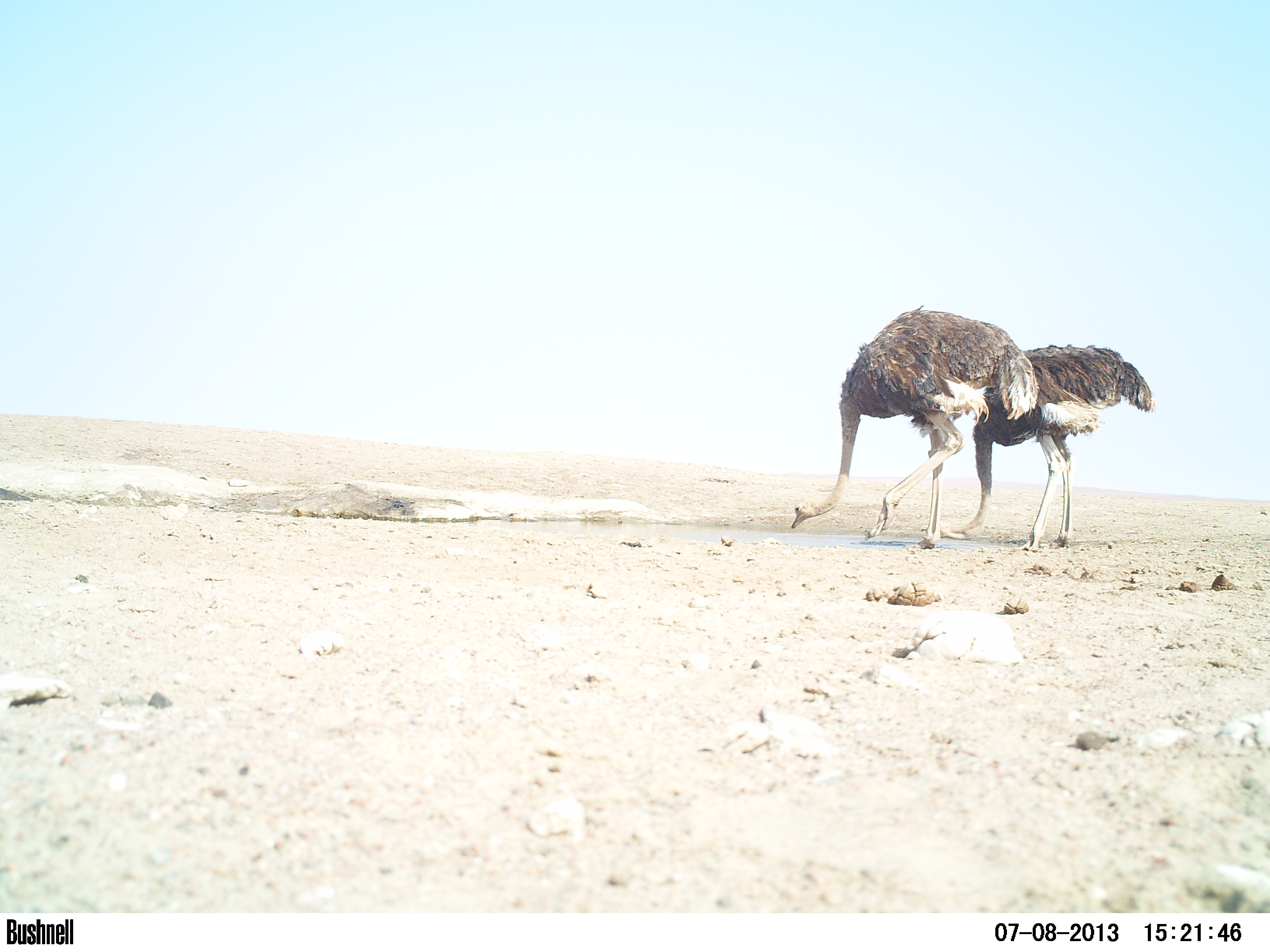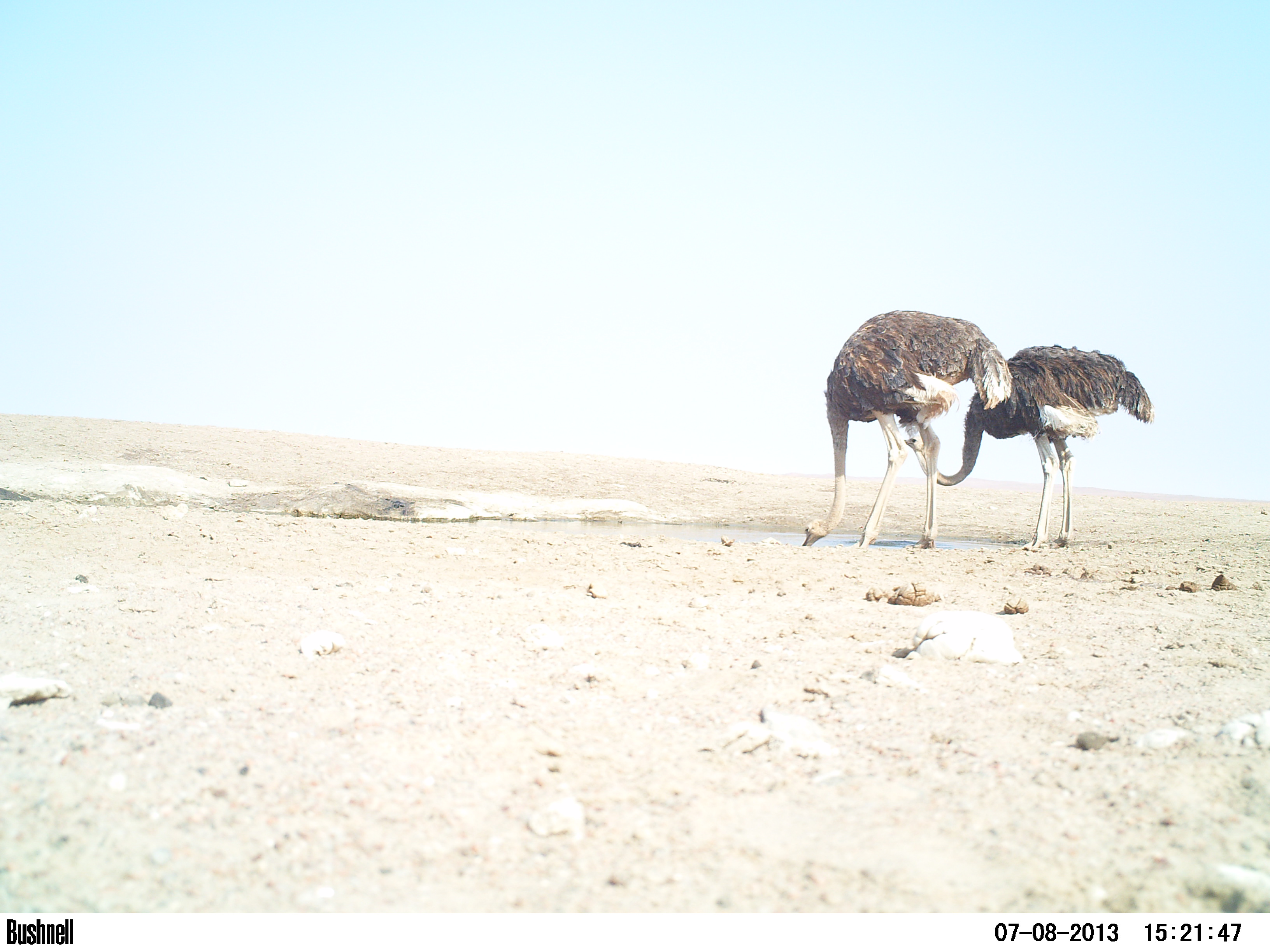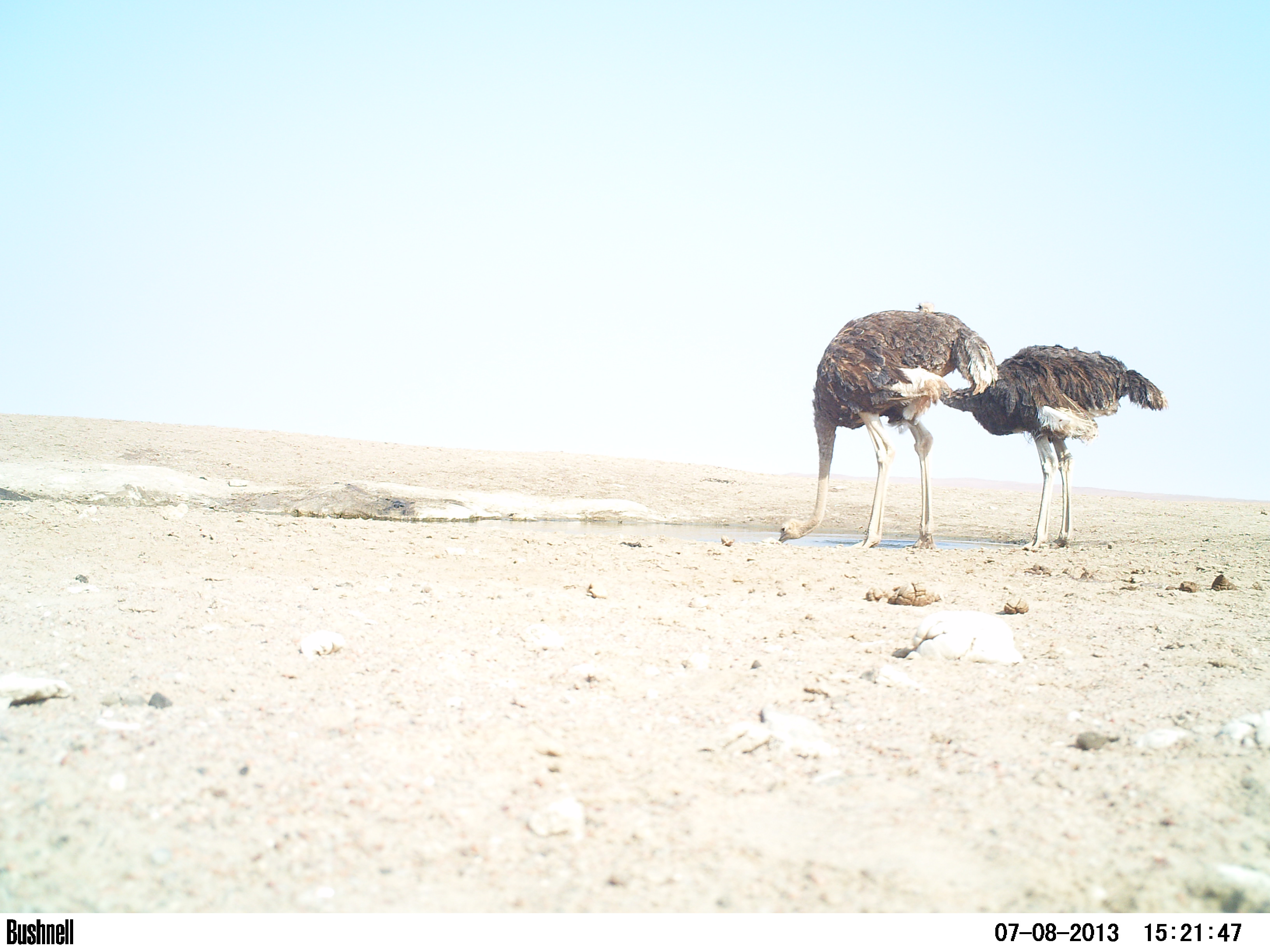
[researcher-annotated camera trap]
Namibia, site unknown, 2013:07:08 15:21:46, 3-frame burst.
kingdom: Animalia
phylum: Chordata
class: Aves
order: Struthioniformes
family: Struthionidae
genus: Struthio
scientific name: Struthio camelus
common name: common ostrich